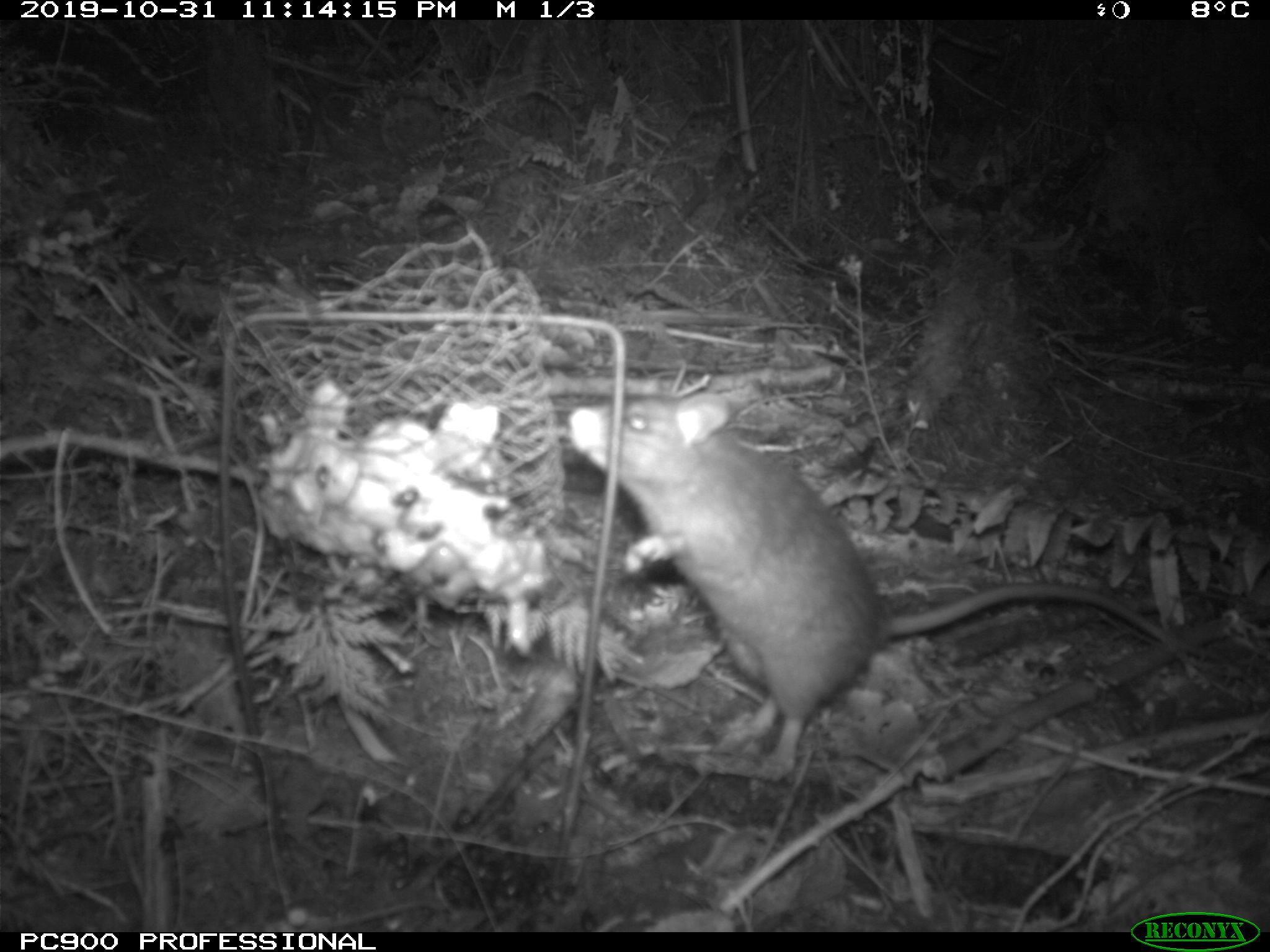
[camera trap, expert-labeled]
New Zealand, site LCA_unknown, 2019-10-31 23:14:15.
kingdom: Animalia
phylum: Chordata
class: Mammalia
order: Rodentia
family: Muridae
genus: Rattus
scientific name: Rattus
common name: rat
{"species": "rat (Rattus)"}